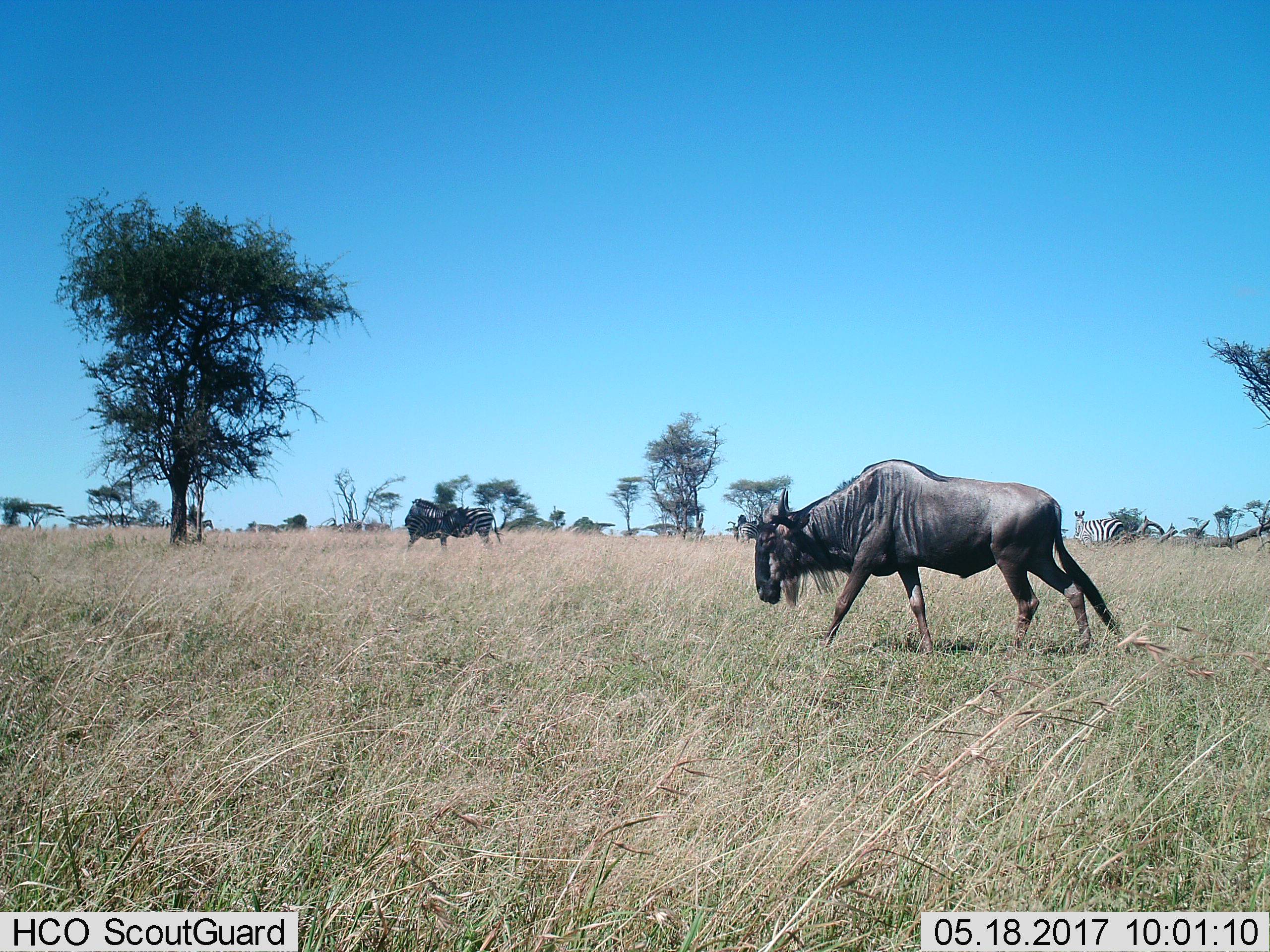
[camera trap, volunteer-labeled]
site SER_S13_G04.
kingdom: Animalia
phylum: Chordata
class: Mammalia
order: Artiodactyla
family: Bovidae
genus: Connochaetes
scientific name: Connochaetes taurinus taurinus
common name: blue wildebeest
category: wildebeestblue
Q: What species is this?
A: Wildebeestblue (blue wildebeest) (Connochaetes taurinus taurinus).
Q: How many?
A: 1.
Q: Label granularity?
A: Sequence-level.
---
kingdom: Animalia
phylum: Chordata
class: Mammalia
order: Perissodactyla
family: Equidae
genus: Equus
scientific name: Equus quagga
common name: plains zebra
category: zebraplains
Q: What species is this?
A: Zebraplains (plains zebra) (Equus quagga).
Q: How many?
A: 4.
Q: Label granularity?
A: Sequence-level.